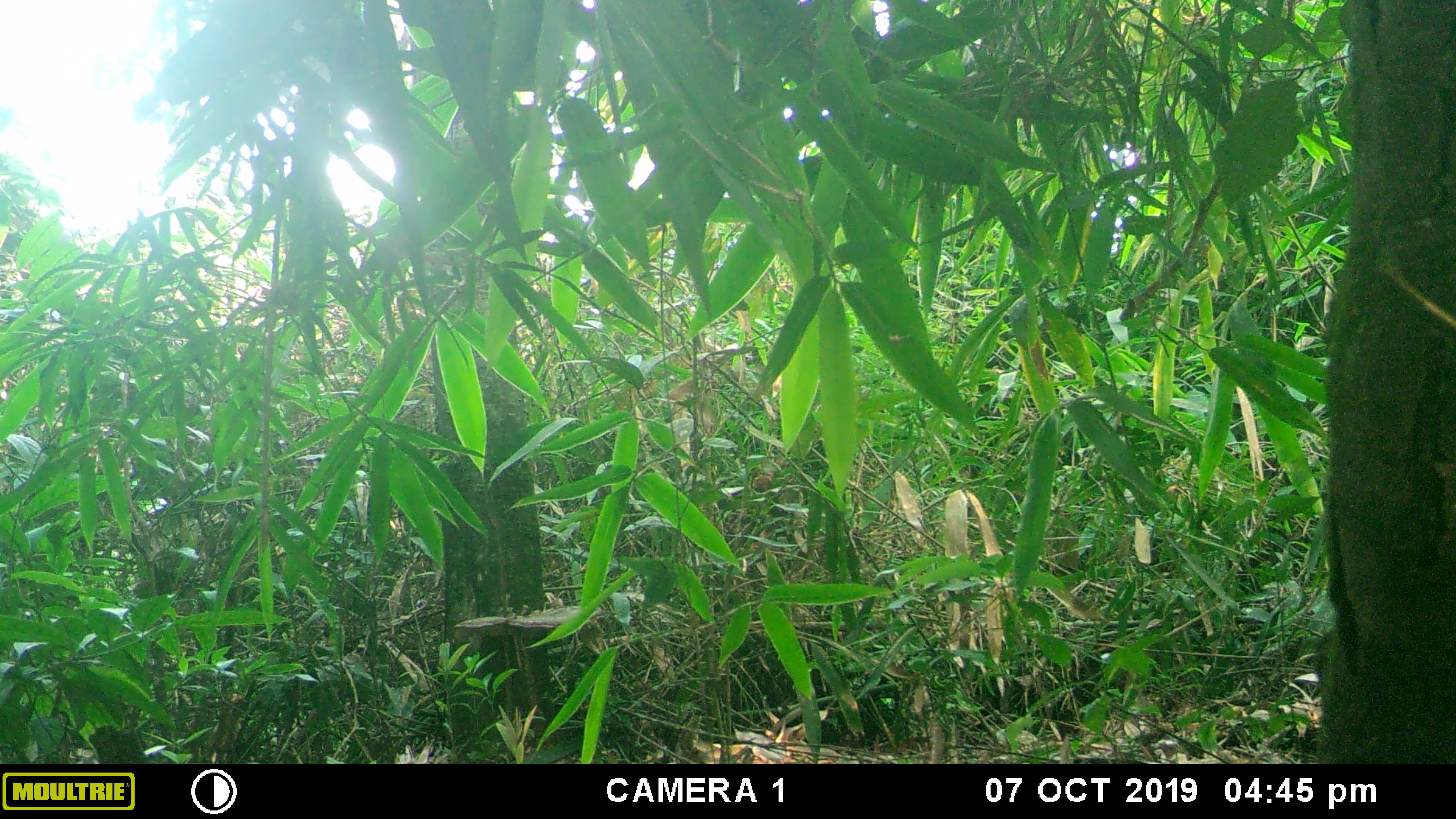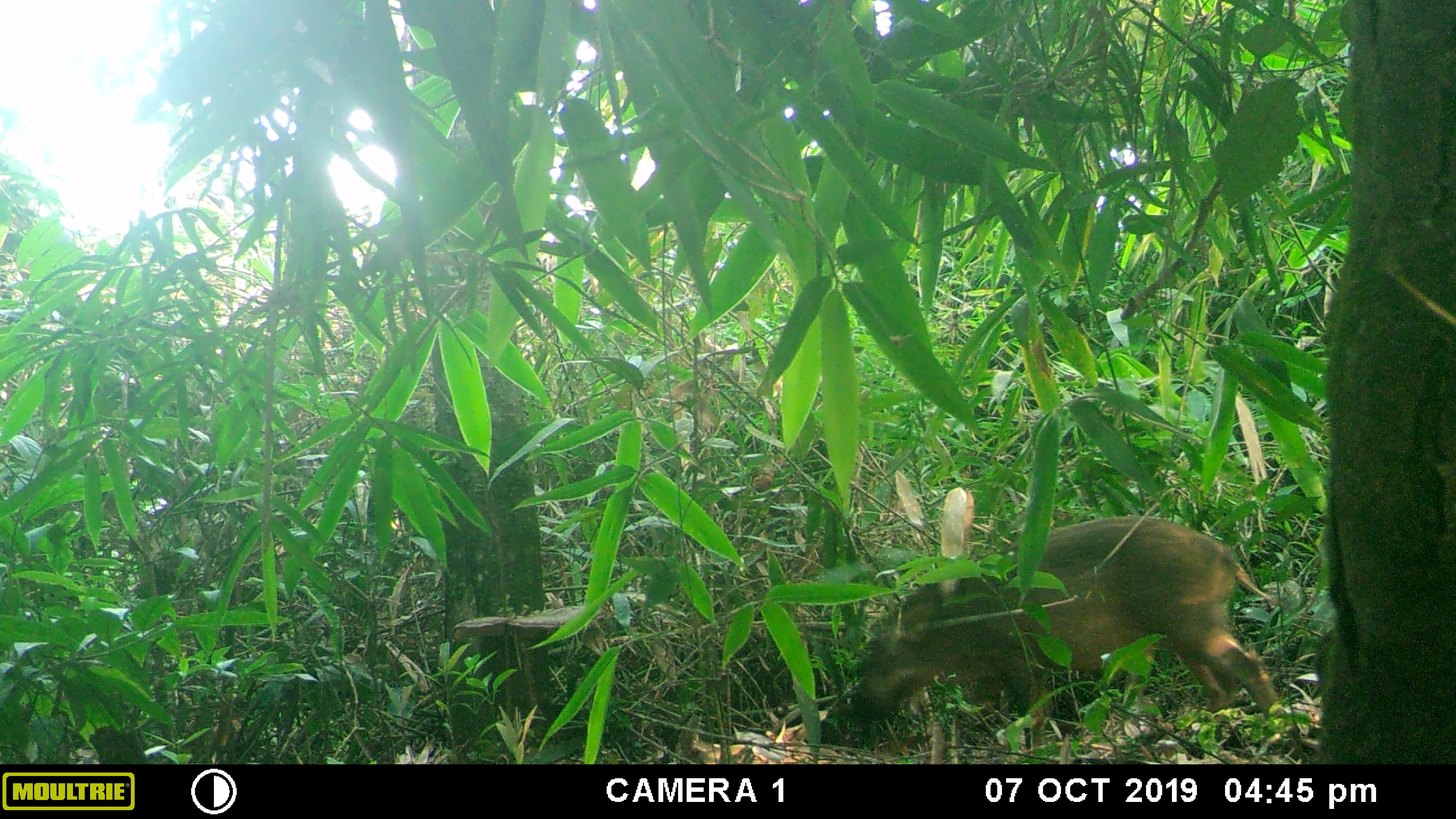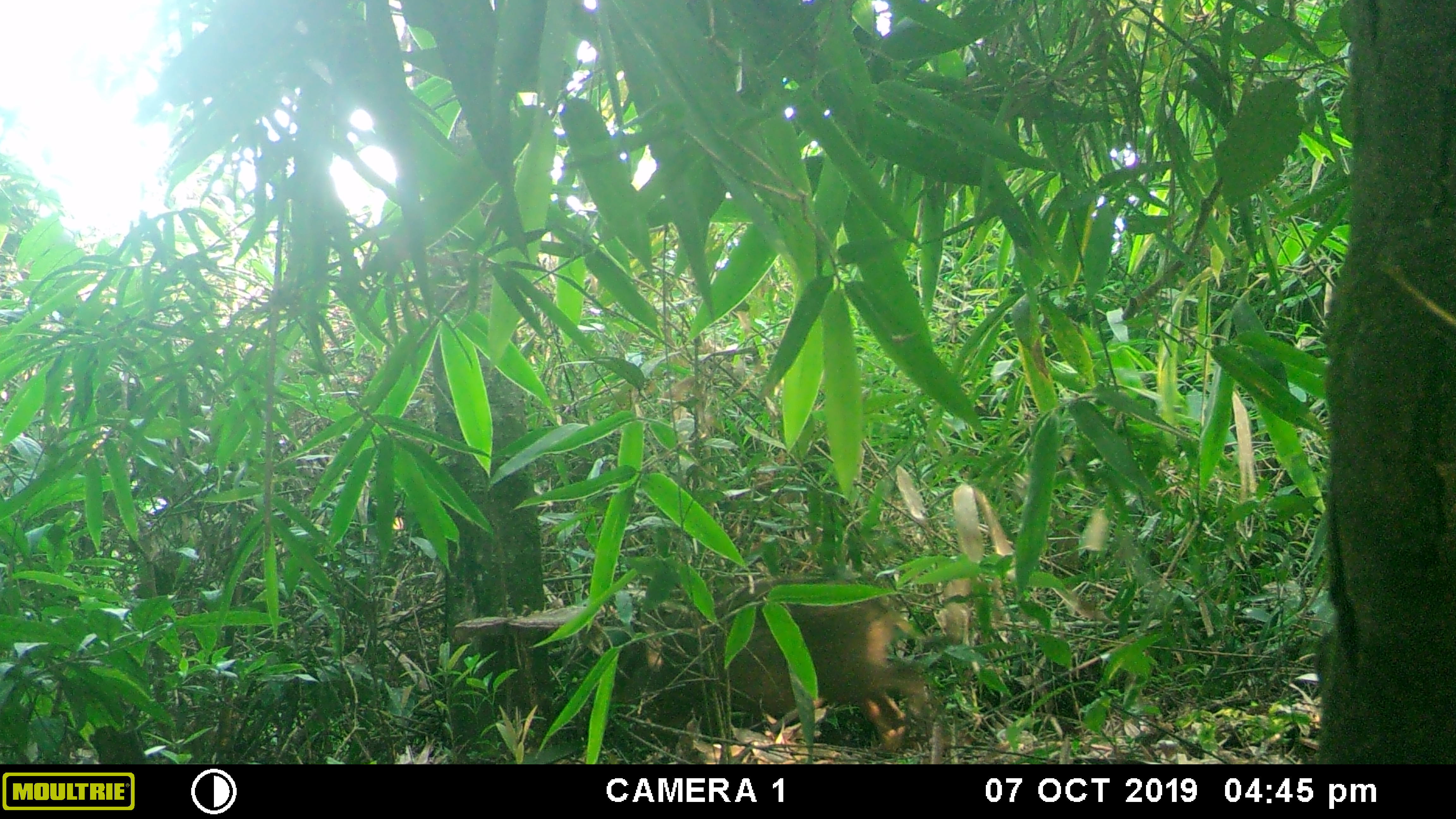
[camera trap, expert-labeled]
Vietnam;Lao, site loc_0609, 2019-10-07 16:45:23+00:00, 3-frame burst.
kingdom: Animalia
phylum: Chordata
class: Mammalia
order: Artiodactyla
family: Suidae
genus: Sus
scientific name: Sus scrofa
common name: eurasian wild pig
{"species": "eurasian wild pig (Sus scrofa)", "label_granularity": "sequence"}